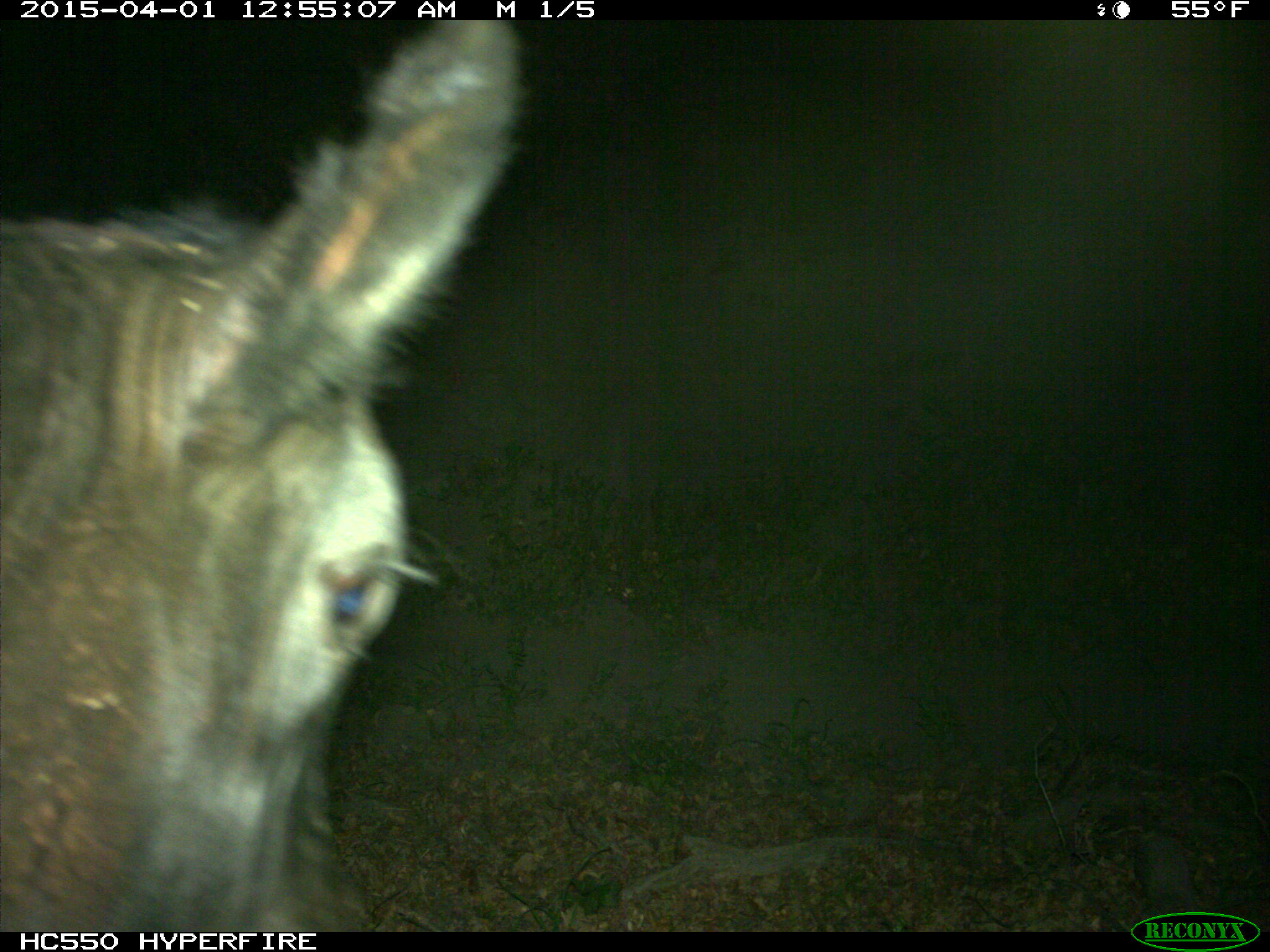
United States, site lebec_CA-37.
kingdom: Animalia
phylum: Chordata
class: Mammalia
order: Artiodactyla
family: Bovidae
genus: Bos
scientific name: Bos taurus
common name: domestic cow